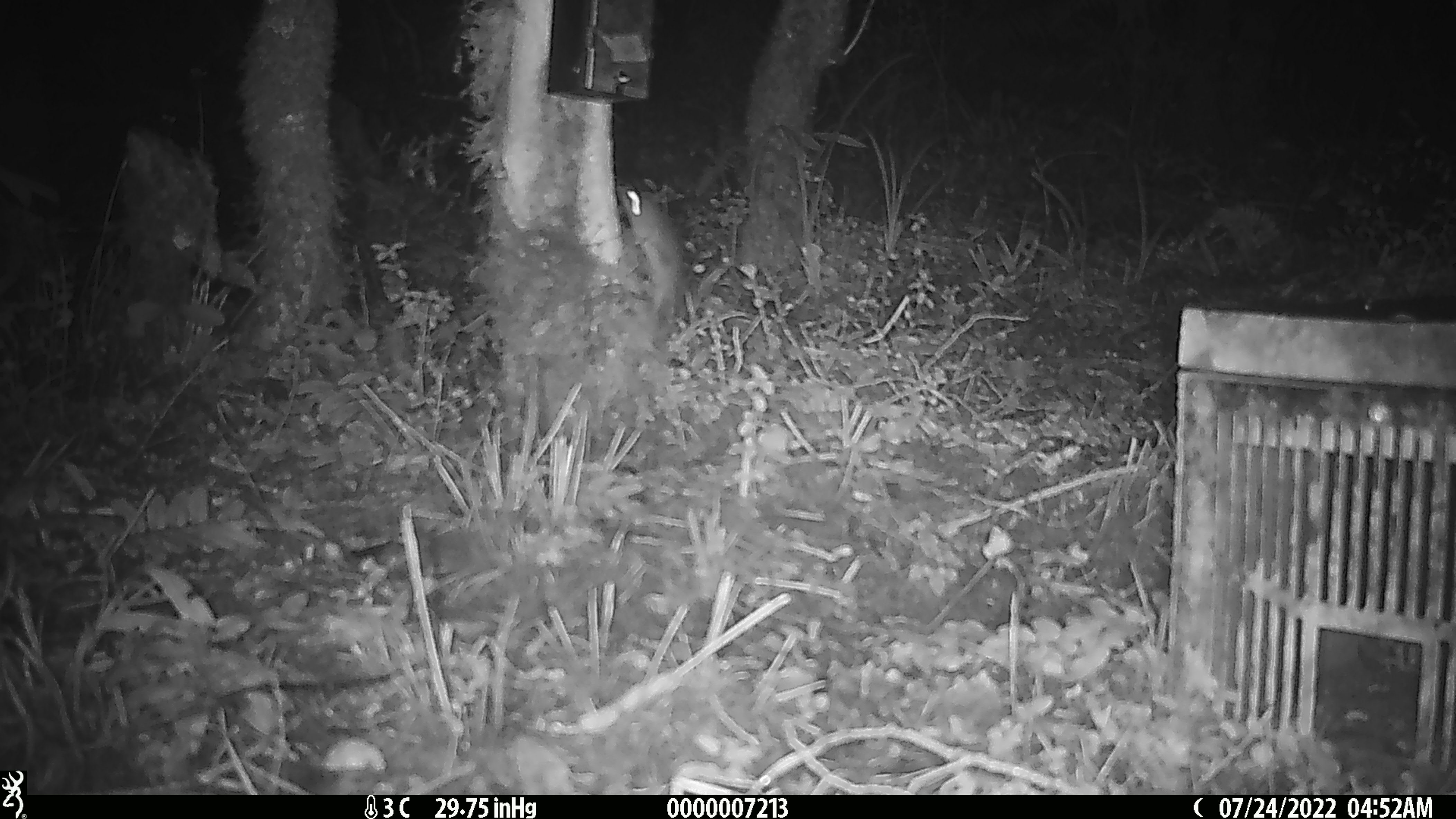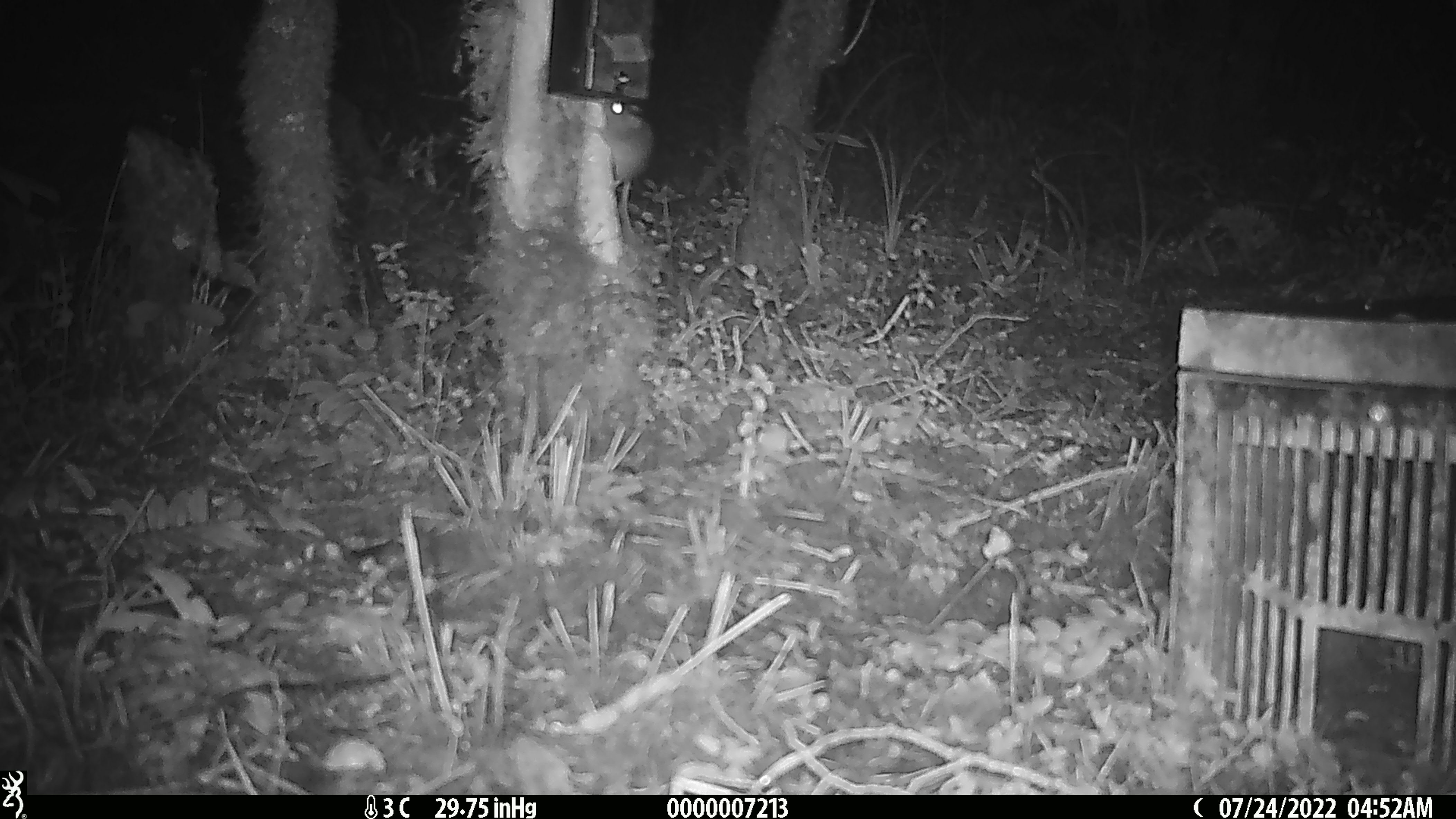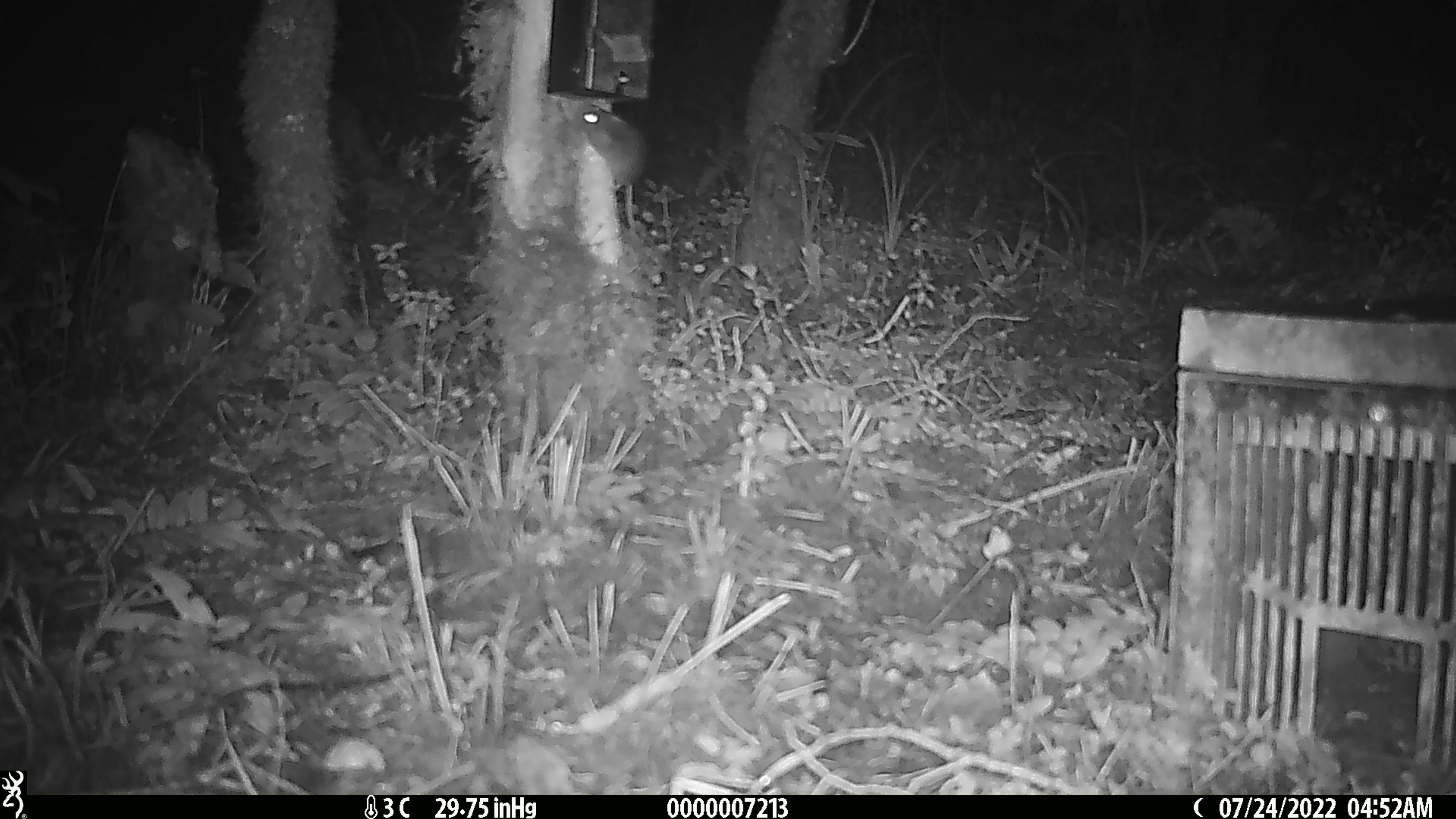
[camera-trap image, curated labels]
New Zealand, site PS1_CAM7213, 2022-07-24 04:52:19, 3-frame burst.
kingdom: Animalia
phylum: Chordata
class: Mammalia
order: Rodentia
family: Muridae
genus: Mus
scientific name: Mus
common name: mouse